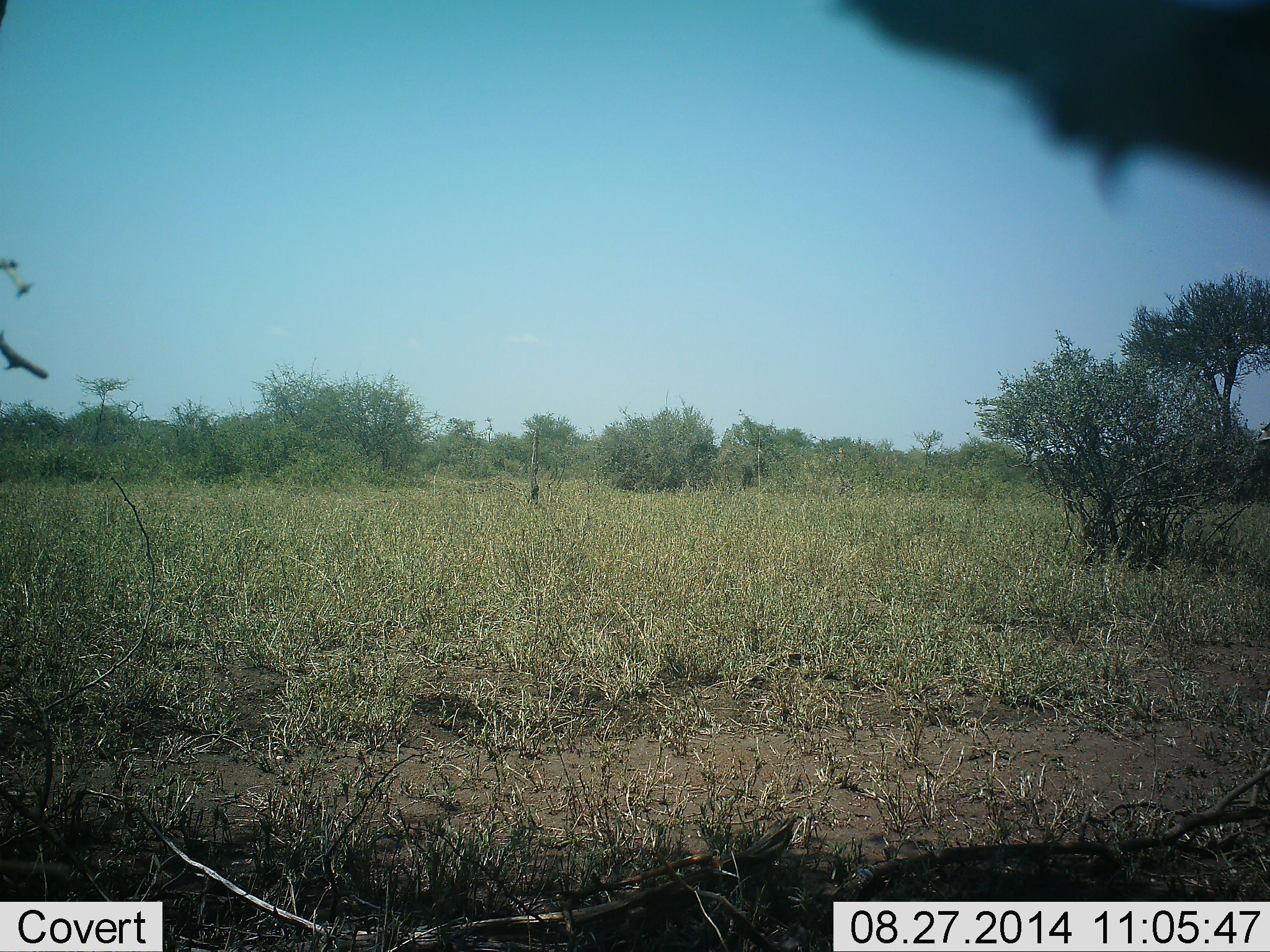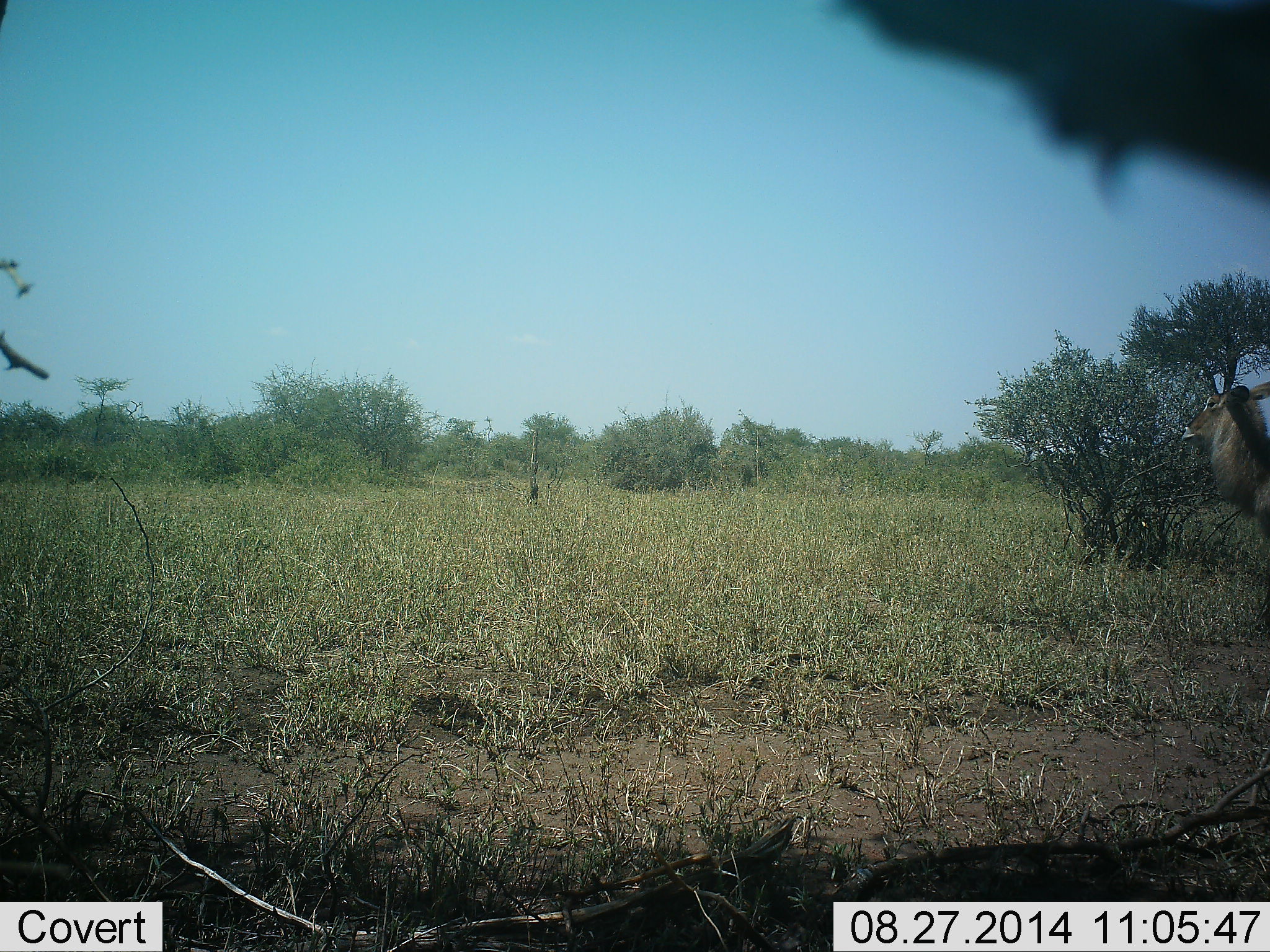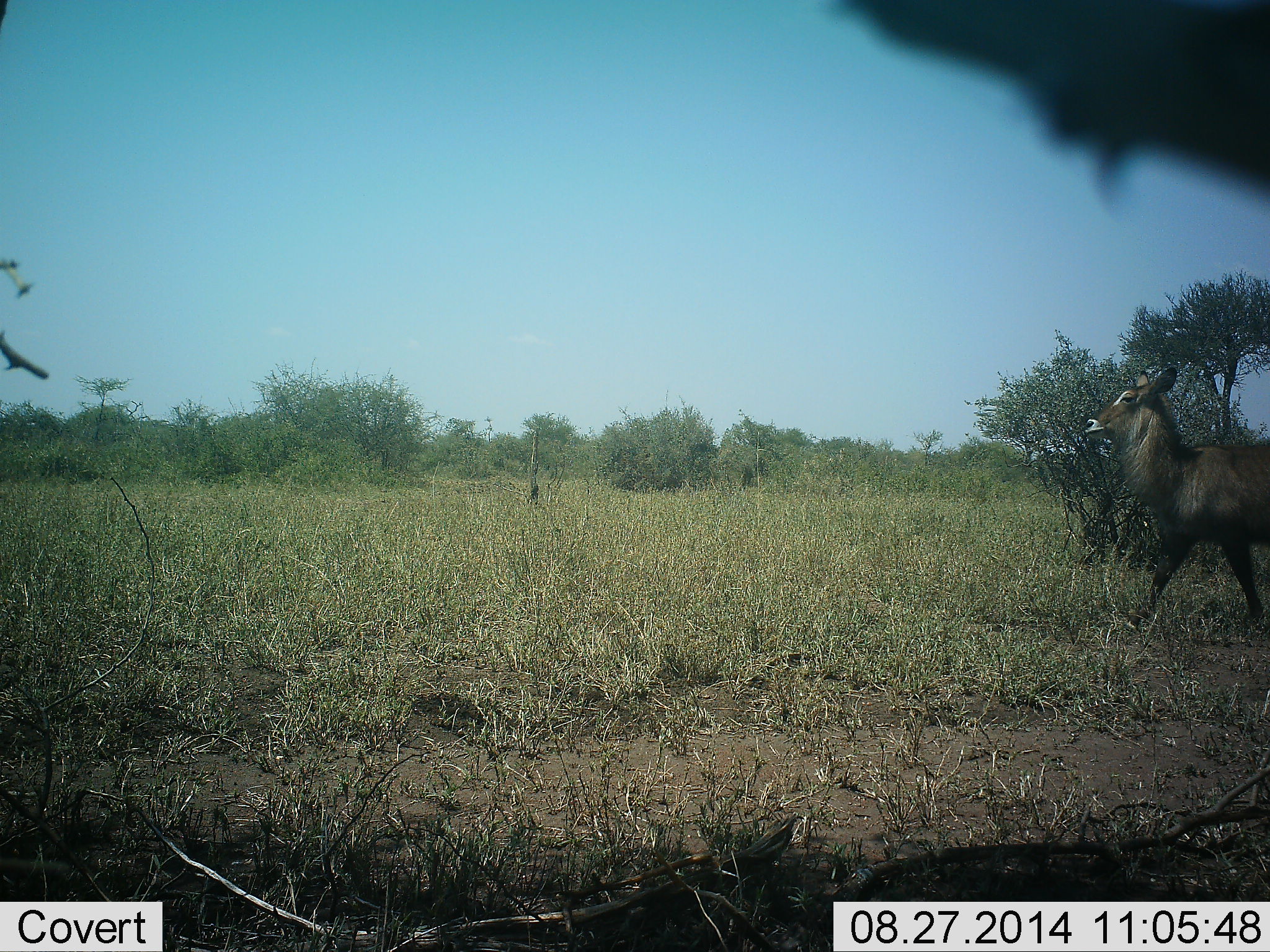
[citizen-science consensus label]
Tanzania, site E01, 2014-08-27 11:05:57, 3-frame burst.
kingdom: Animalia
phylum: Chordata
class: Mammalia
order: Artiodactyla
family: Bovidae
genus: Kobus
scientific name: Kobus ellipsiprymnus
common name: waterbuck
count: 1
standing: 0%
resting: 0%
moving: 100%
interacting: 0%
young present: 0%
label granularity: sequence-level